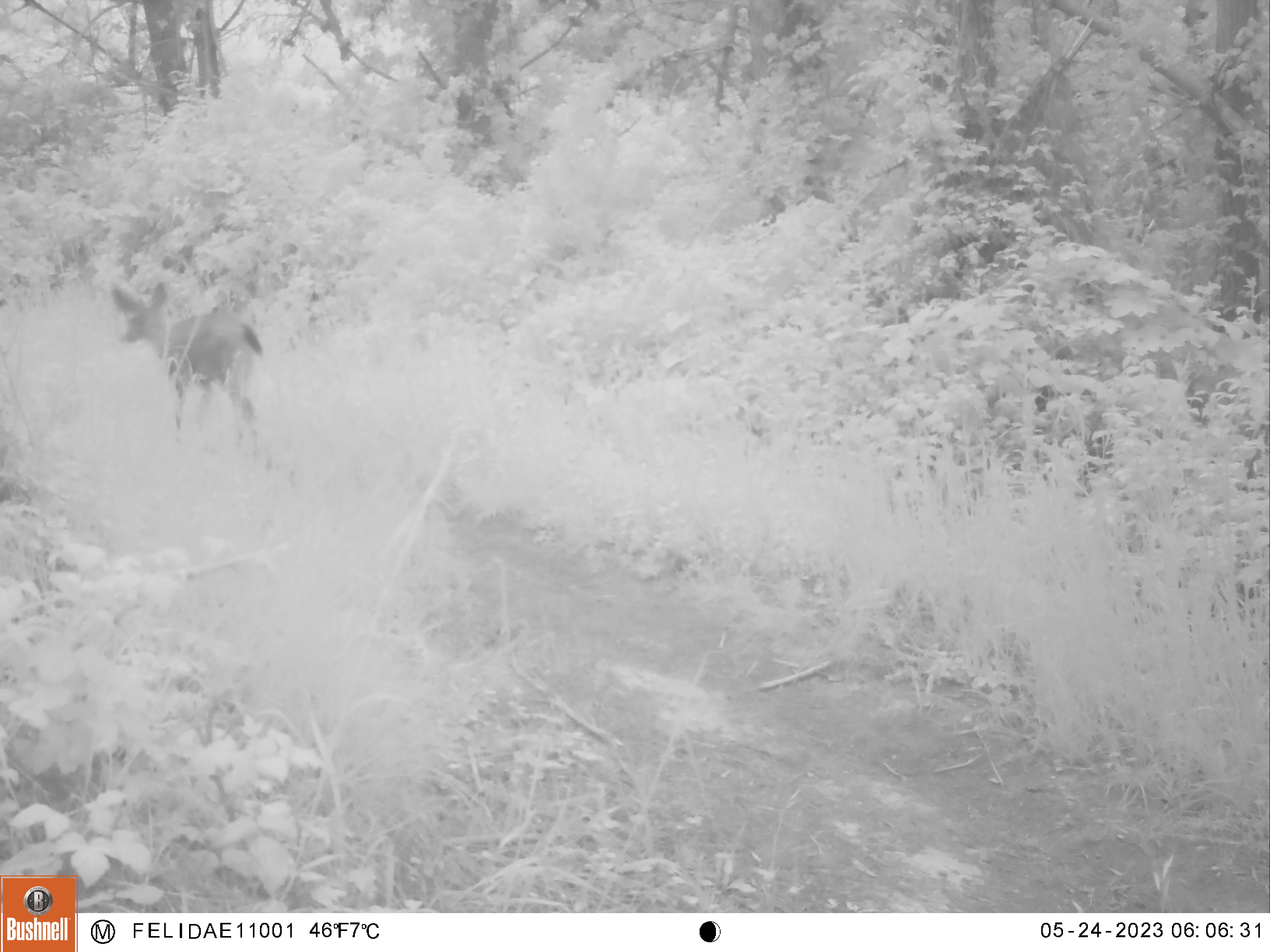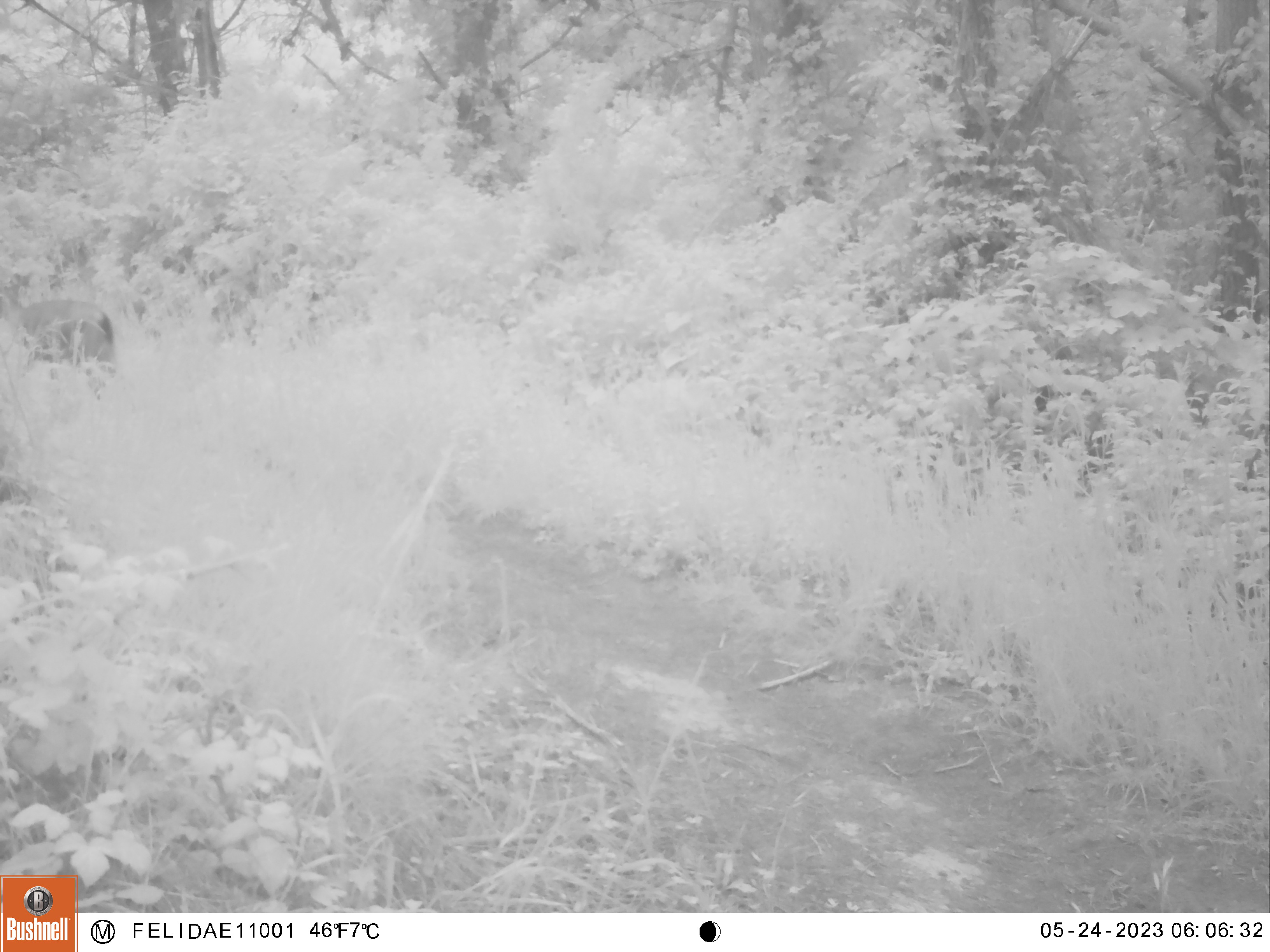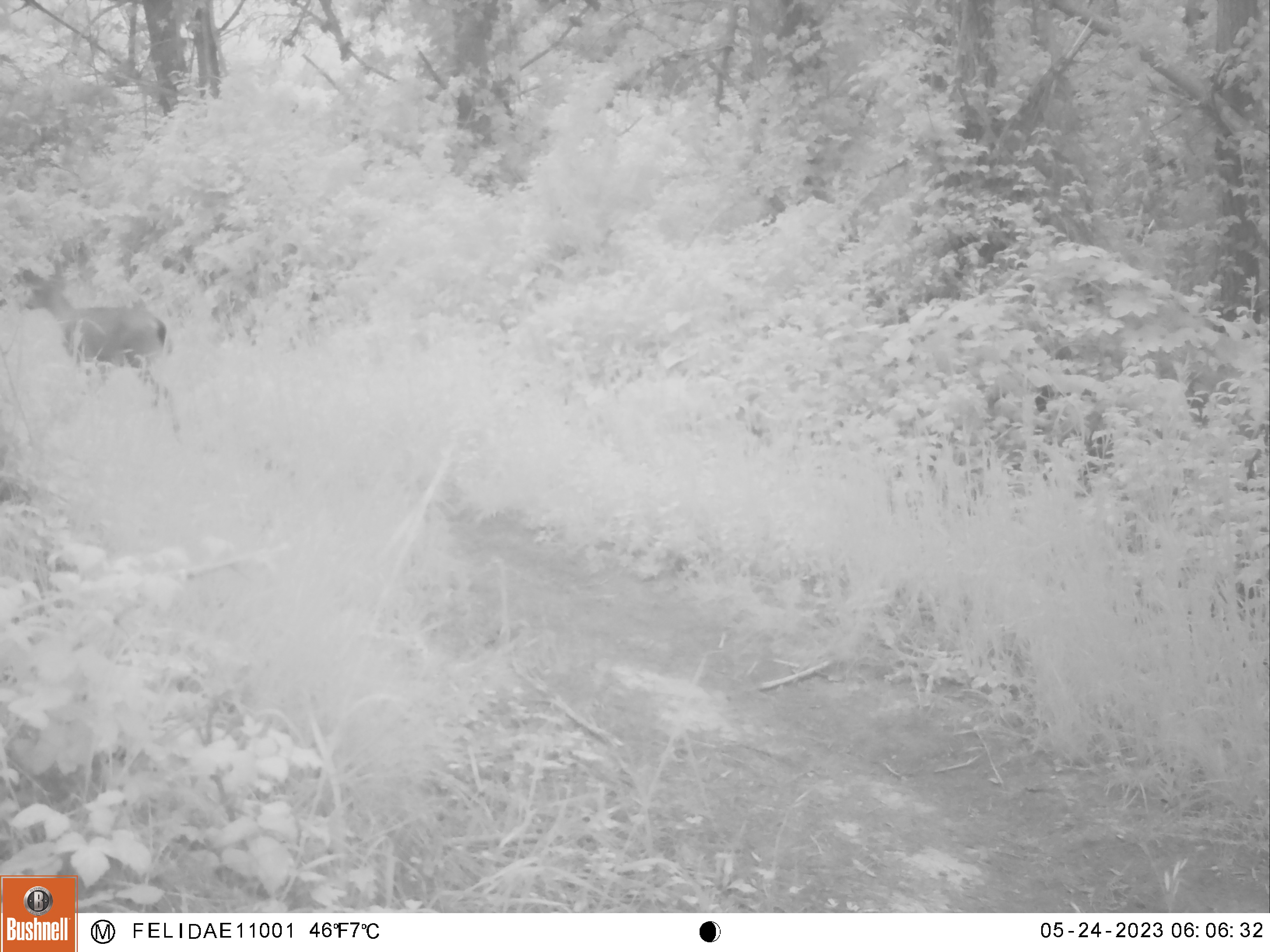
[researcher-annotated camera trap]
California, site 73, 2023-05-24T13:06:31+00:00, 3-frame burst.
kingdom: Animalia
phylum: Chordata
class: Mammalia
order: Artiodactyla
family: Cervidae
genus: Odocoileus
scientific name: Odocoileus hemionus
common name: mule deer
Mule deer (Odocoileus hemionus).